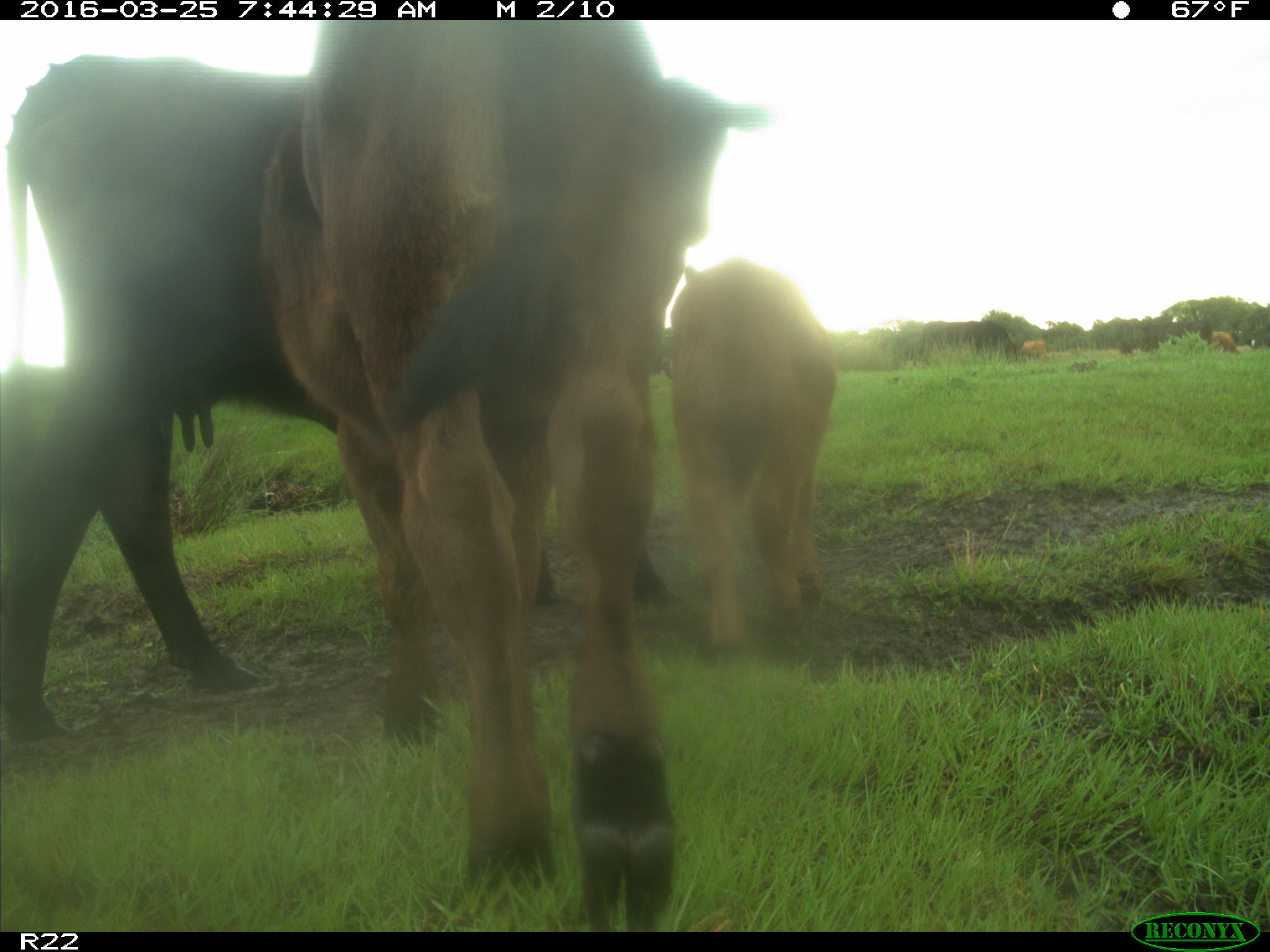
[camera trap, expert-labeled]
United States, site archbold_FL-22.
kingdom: Animalia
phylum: Chordata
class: Mammalia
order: Artiodactyla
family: Bovidae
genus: Bos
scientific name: Bos taurus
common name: domestic cow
Bos taurus (domestic cow).